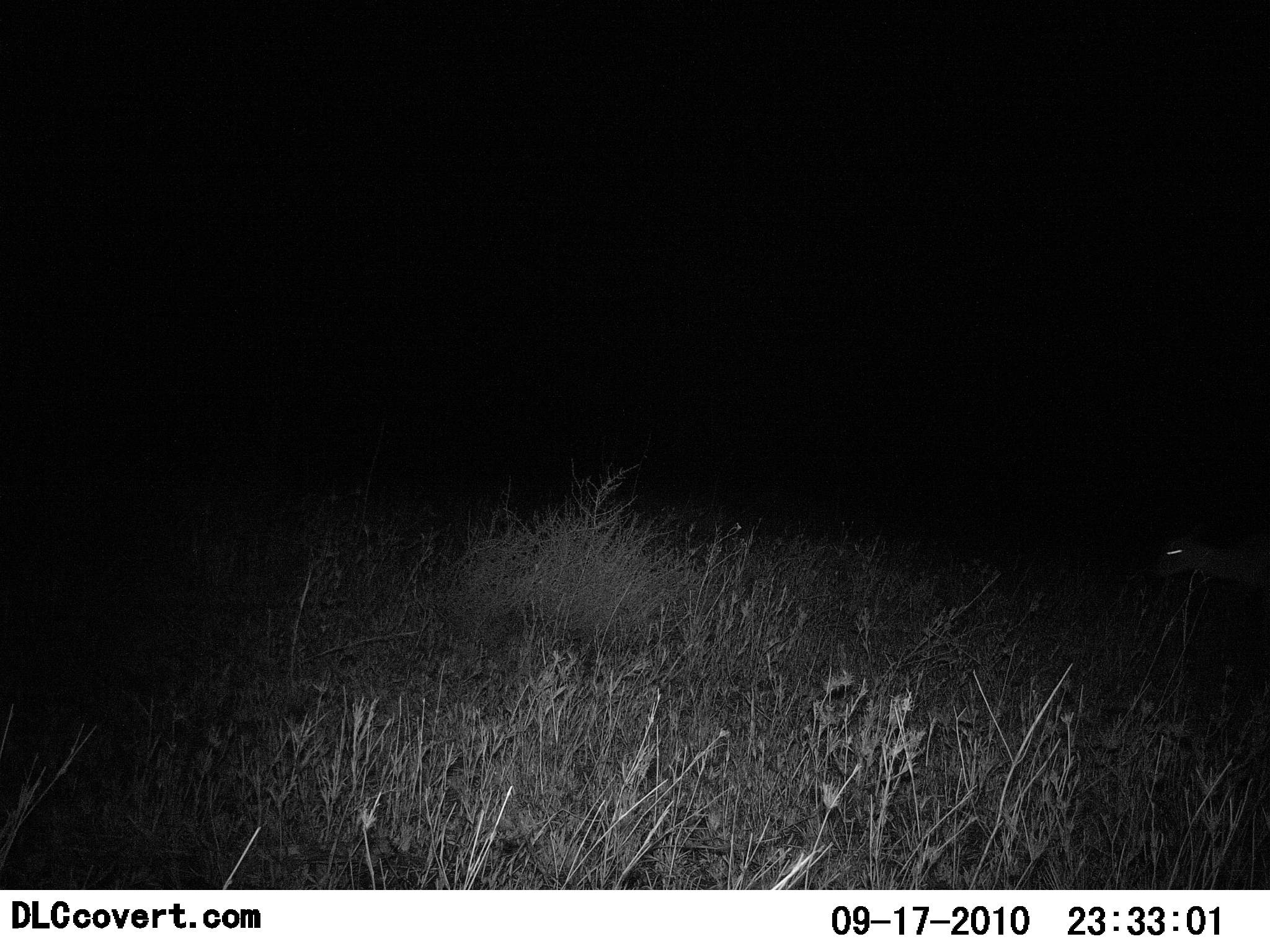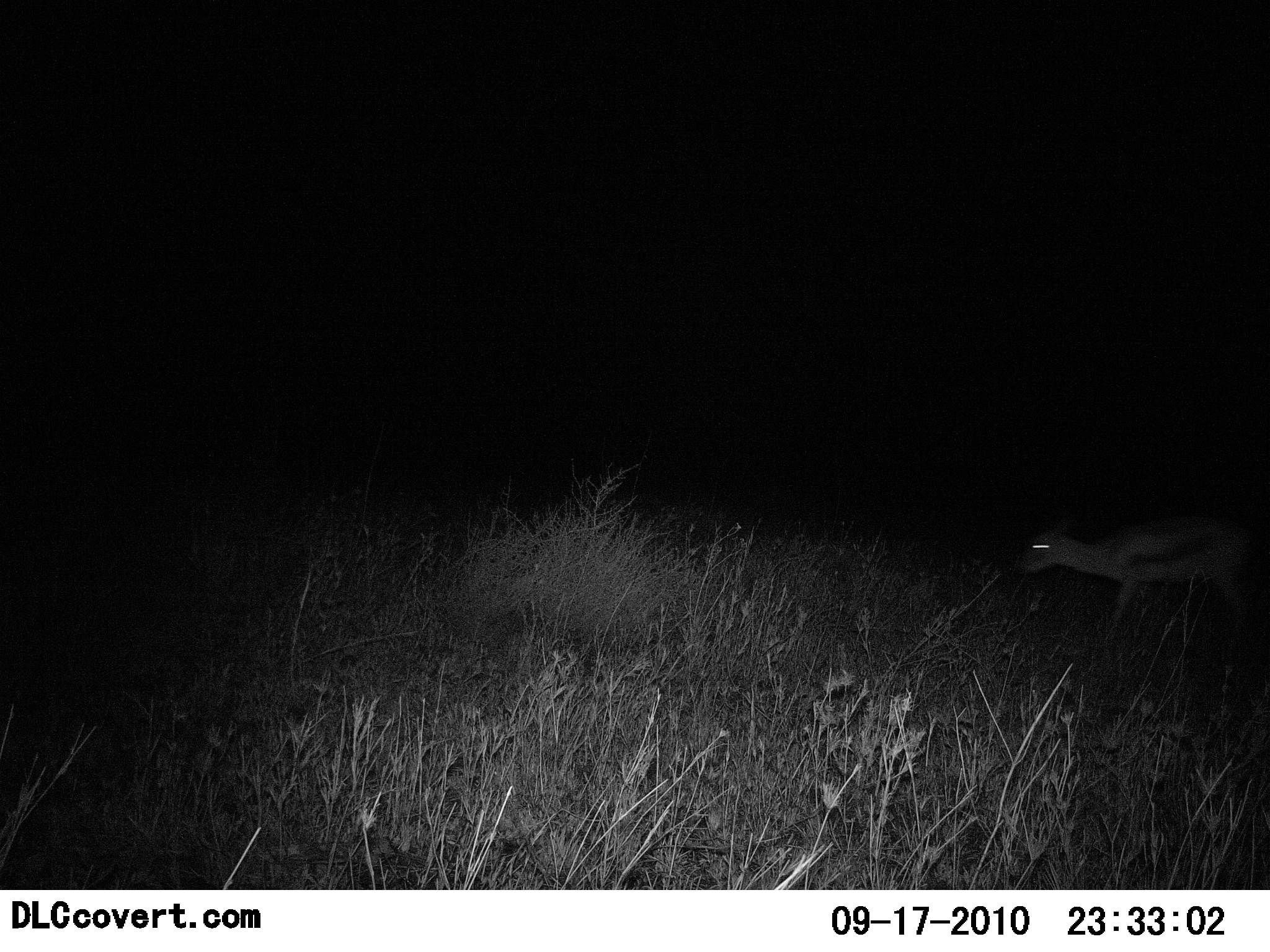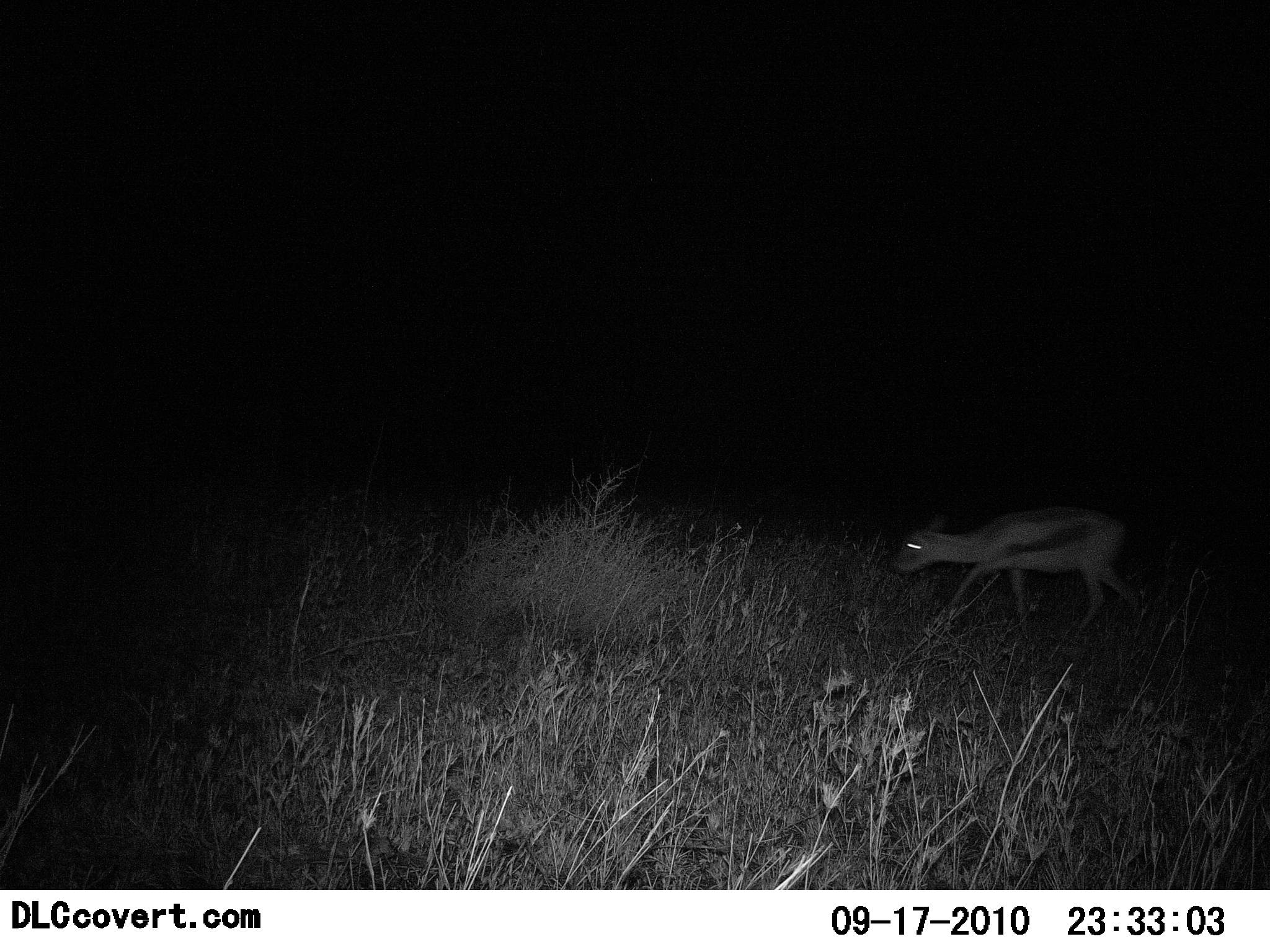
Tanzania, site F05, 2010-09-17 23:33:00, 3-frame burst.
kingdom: Animalia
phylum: Chordata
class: Mammalia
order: Artiodactyla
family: Bovidae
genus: Eudorcas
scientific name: Eudorcas thomsonii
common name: thomson's gazelle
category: gazellethomsons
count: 1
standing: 0%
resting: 0%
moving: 100%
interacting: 0%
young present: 0%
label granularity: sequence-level